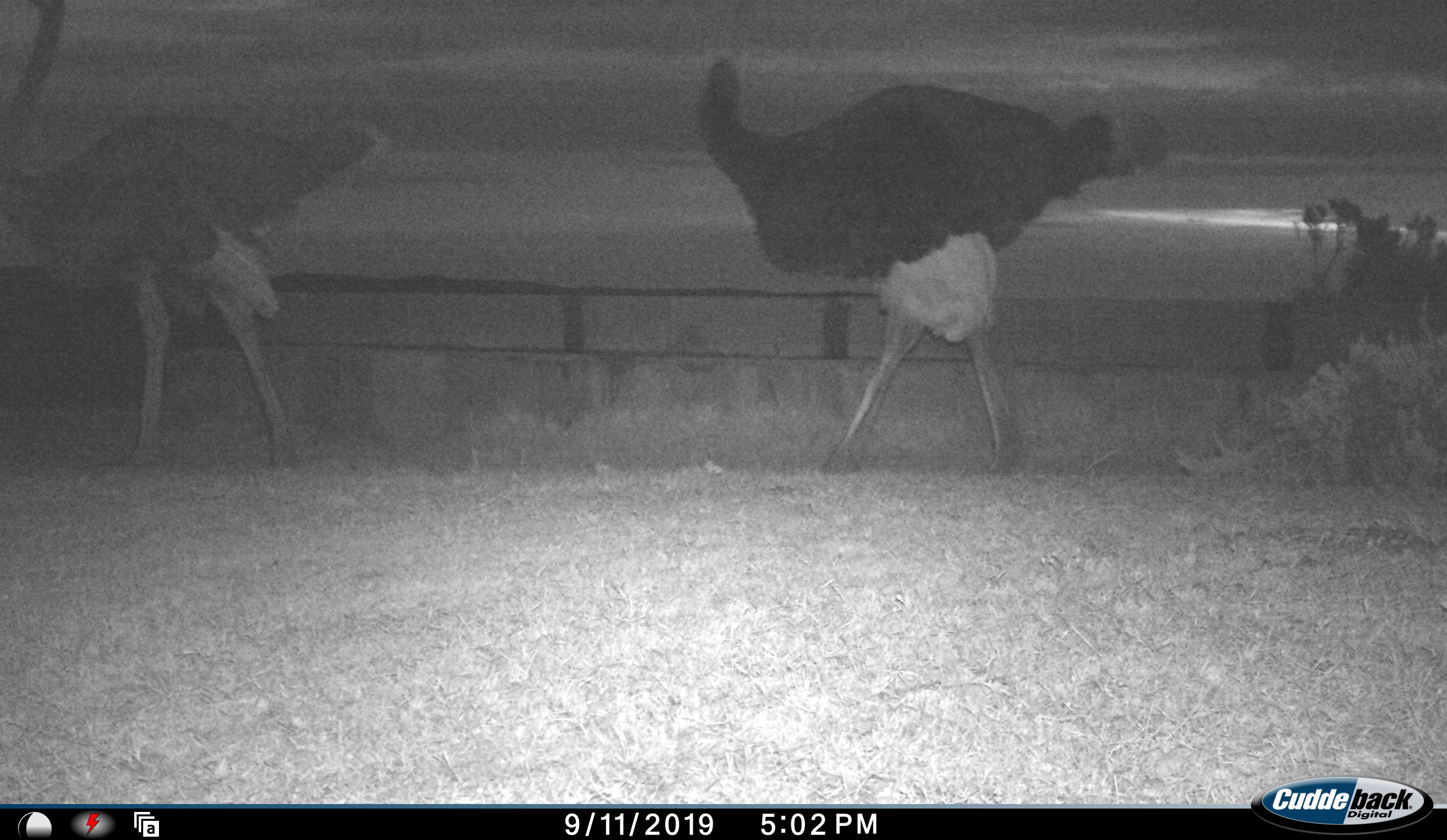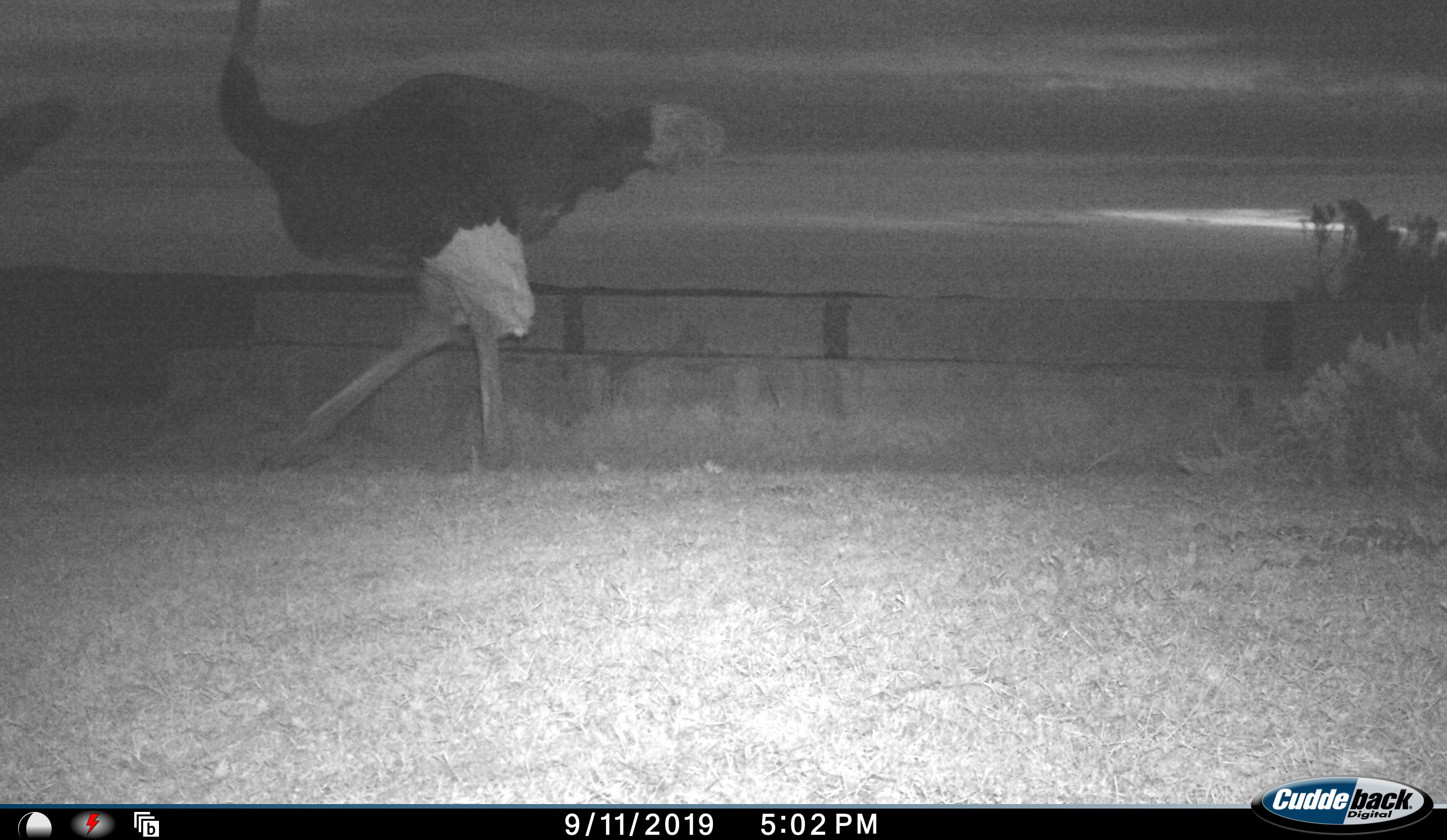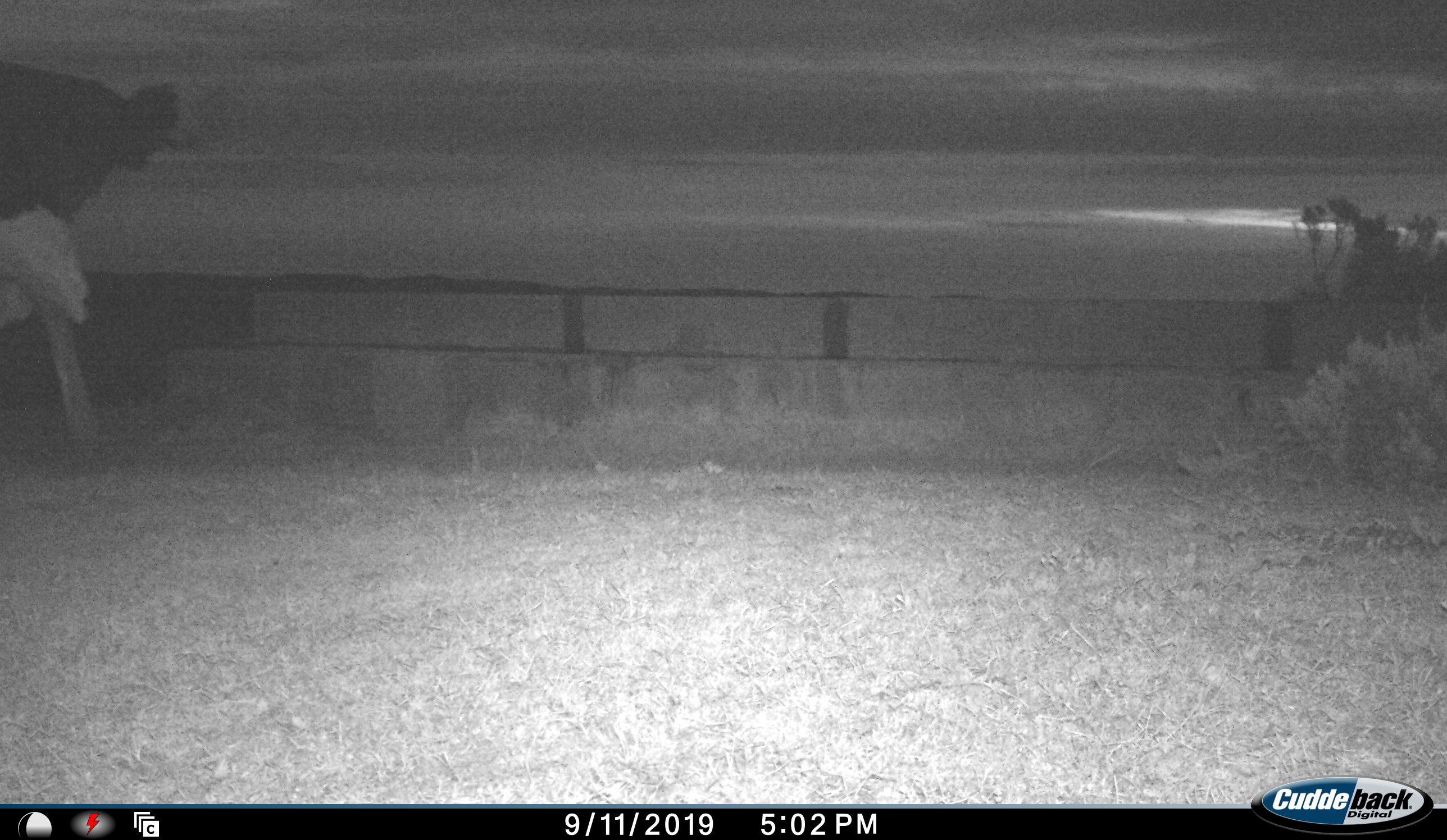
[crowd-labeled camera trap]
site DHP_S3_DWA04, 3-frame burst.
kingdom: Animalia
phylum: Chordata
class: Aves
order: Struthioniformes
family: Struthionidae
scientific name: Struthionidae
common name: ostrich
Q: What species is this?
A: Ostrich (Struthionidae).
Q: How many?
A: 2.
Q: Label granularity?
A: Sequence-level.